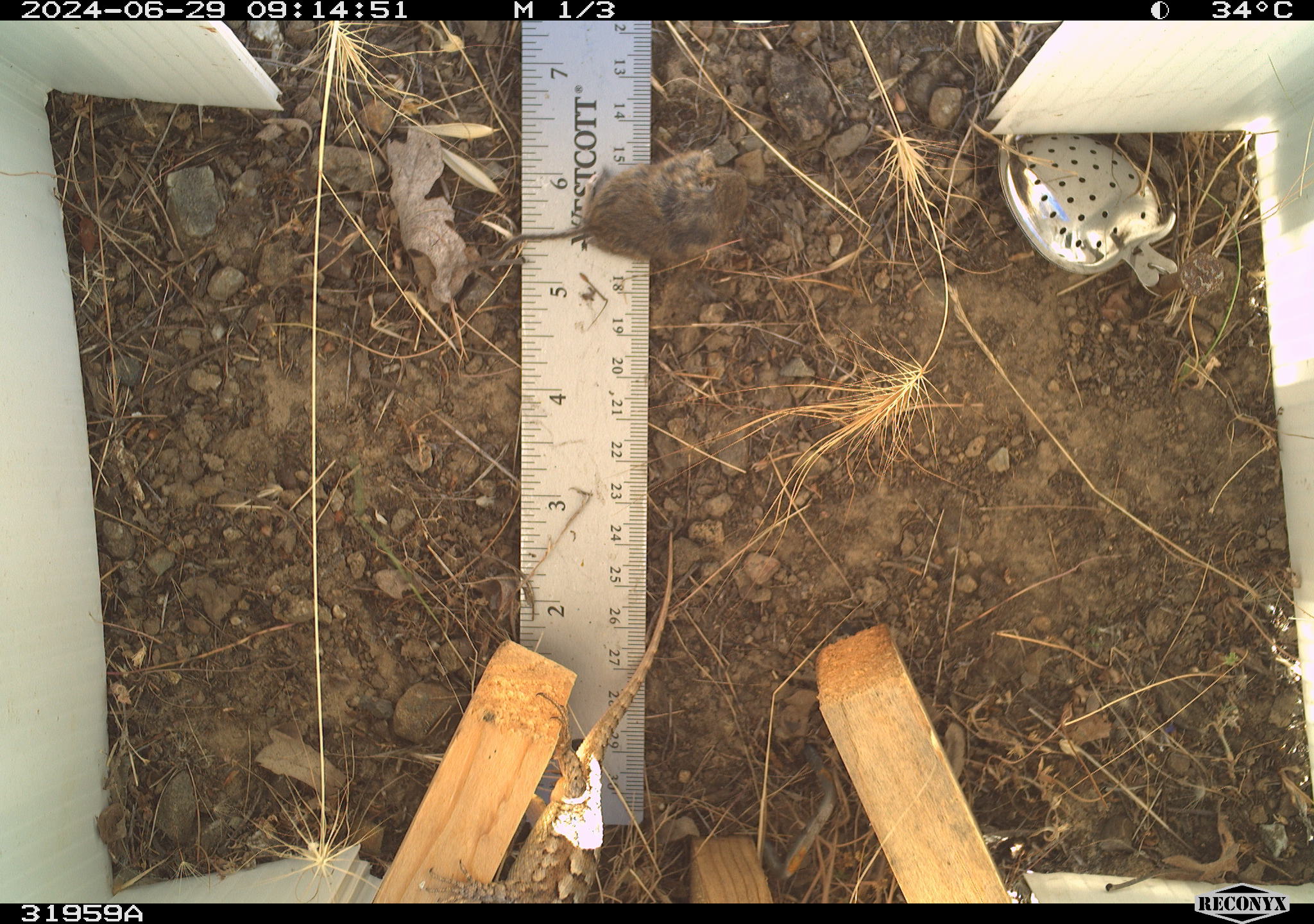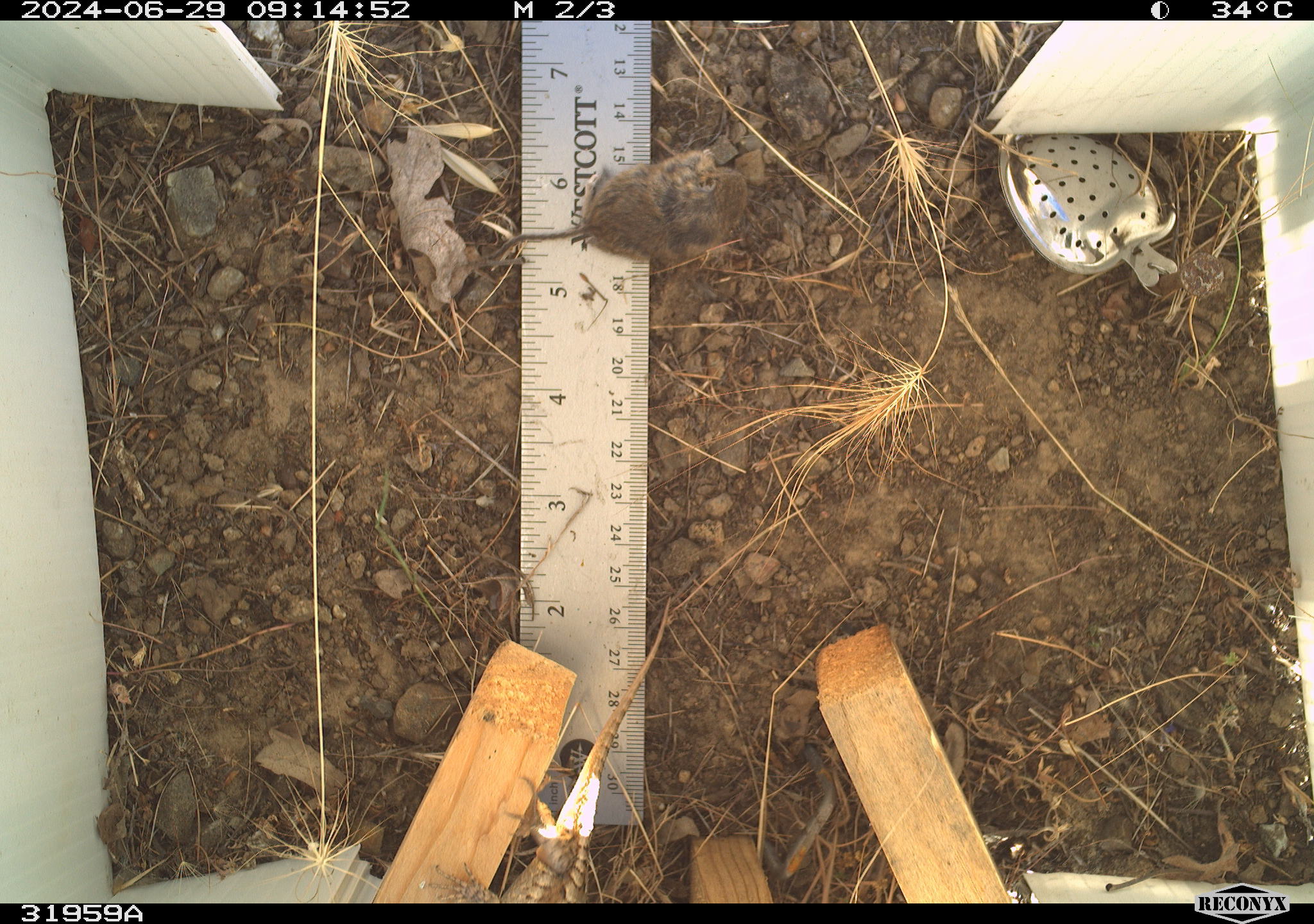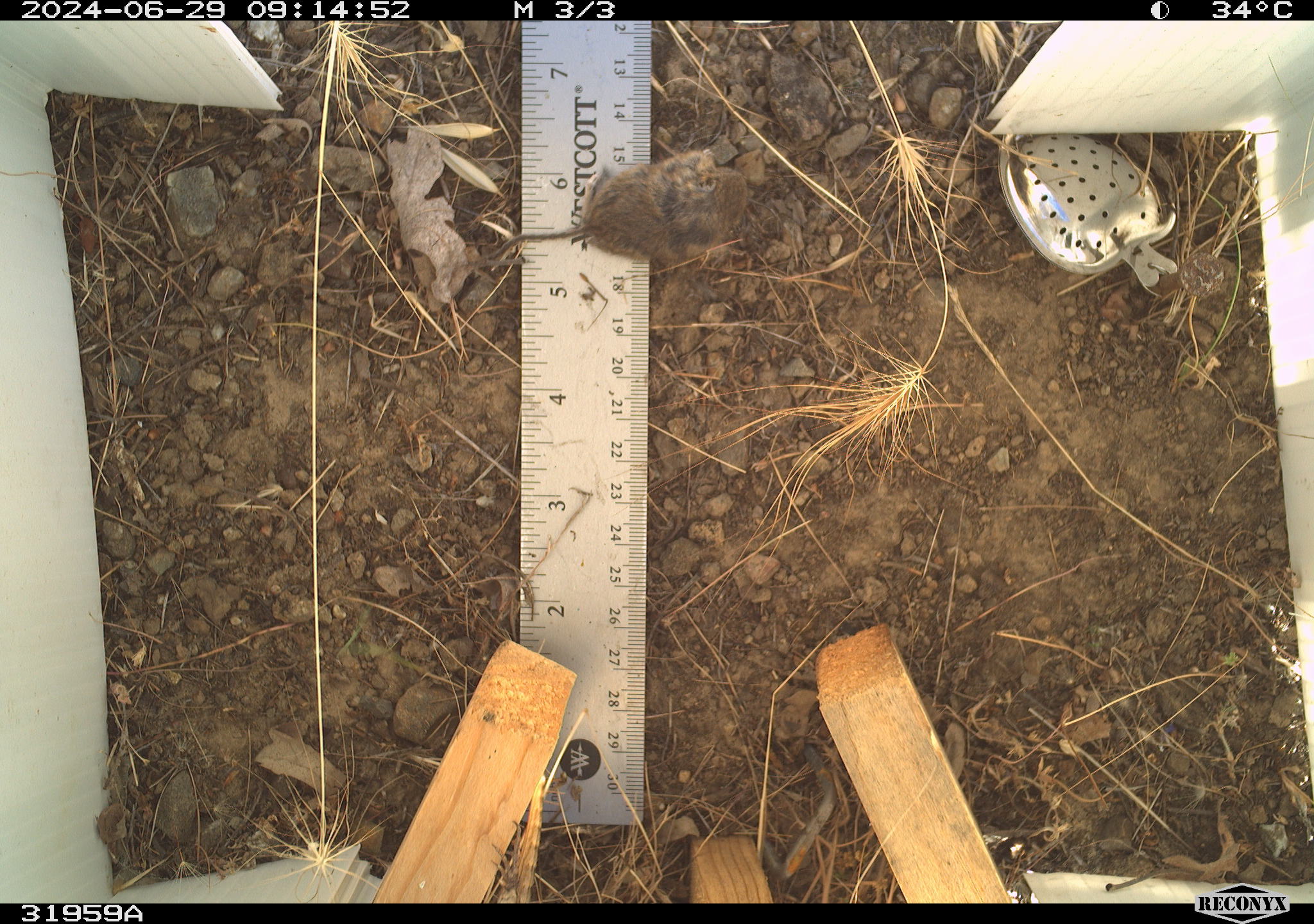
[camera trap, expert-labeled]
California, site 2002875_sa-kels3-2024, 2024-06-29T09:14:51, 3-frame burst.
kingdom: Animalia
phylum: Chordata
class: Reptilia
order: Squamata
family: Phrynosomatidae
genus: Sceloporus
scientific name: Sceloporus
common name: spiny lizards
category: sceloporus species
Sceloporus species (spiny lizards) (Sceloporus).